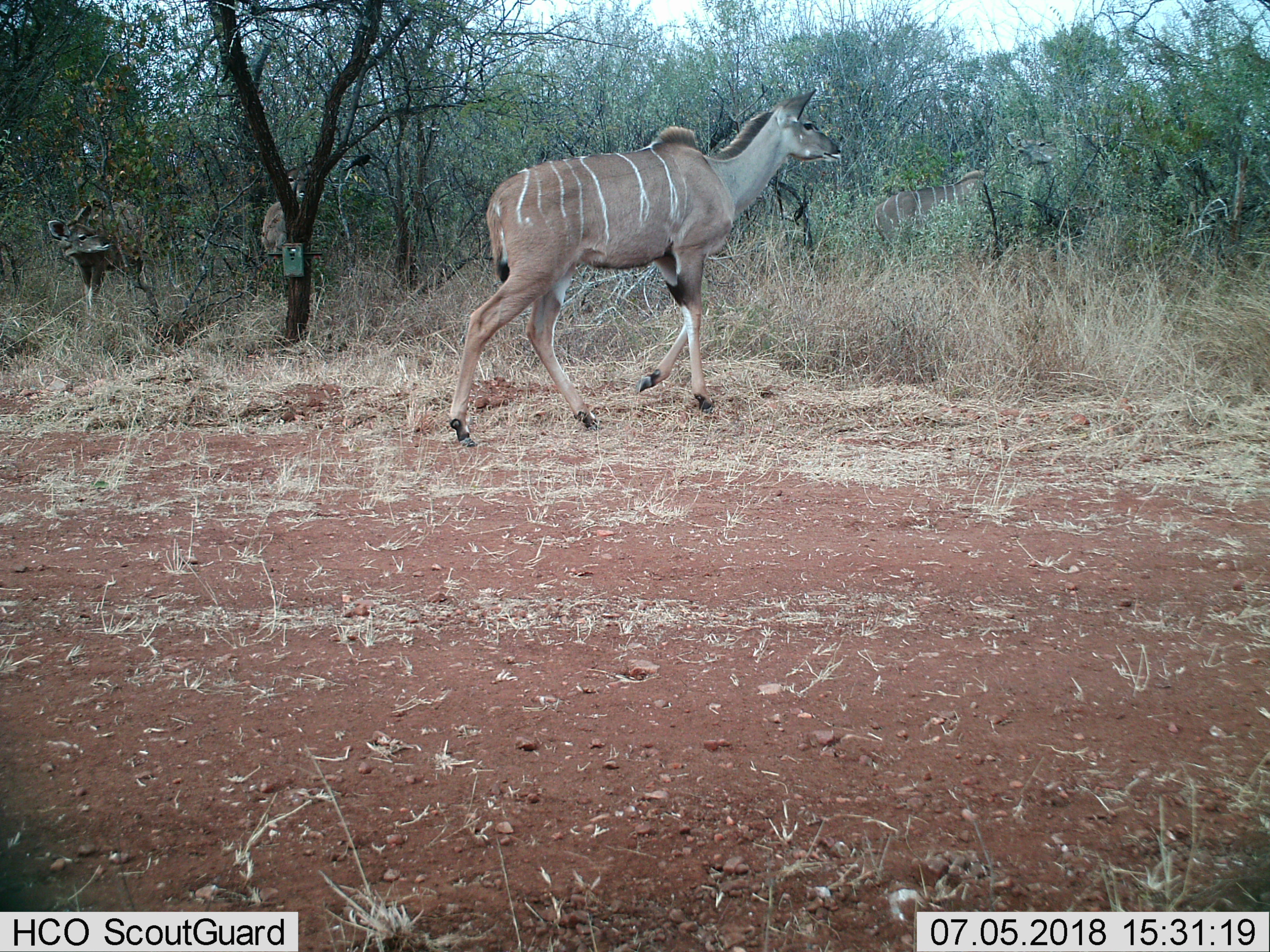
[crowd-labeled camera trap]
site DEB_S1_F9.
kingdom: Animalia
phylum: Chordata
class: Mammalia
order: Artiodactyla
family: Bovidae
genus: Tragelaphus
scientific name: Tragelaphus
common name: kudu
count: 3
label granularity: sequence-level